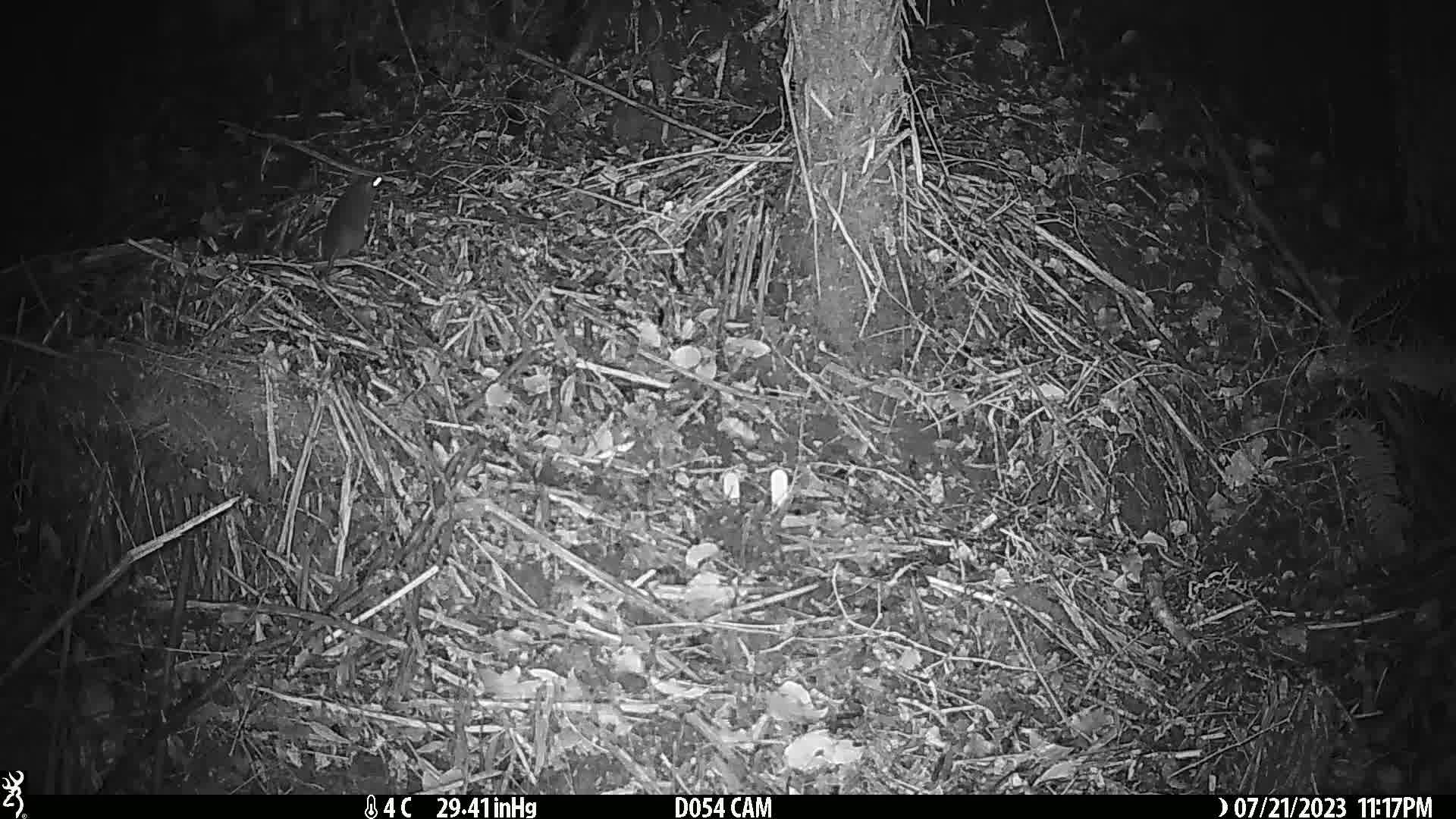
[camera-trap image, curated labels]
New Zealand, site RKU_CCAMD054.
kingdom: Animalia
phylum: Chordata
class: Mammalia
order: Rodentia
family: Muridae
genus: Rattus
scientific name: Rattus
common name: rat